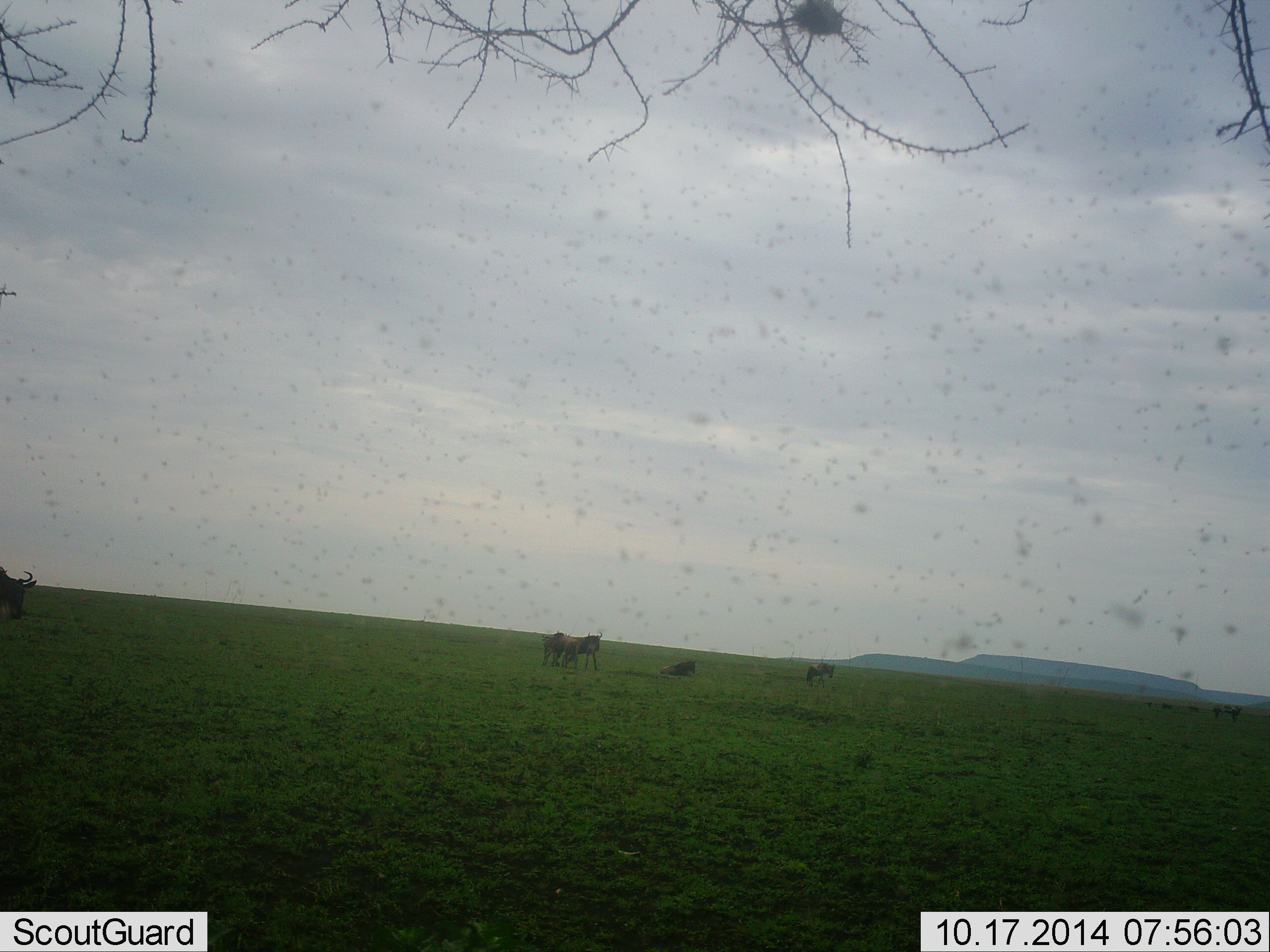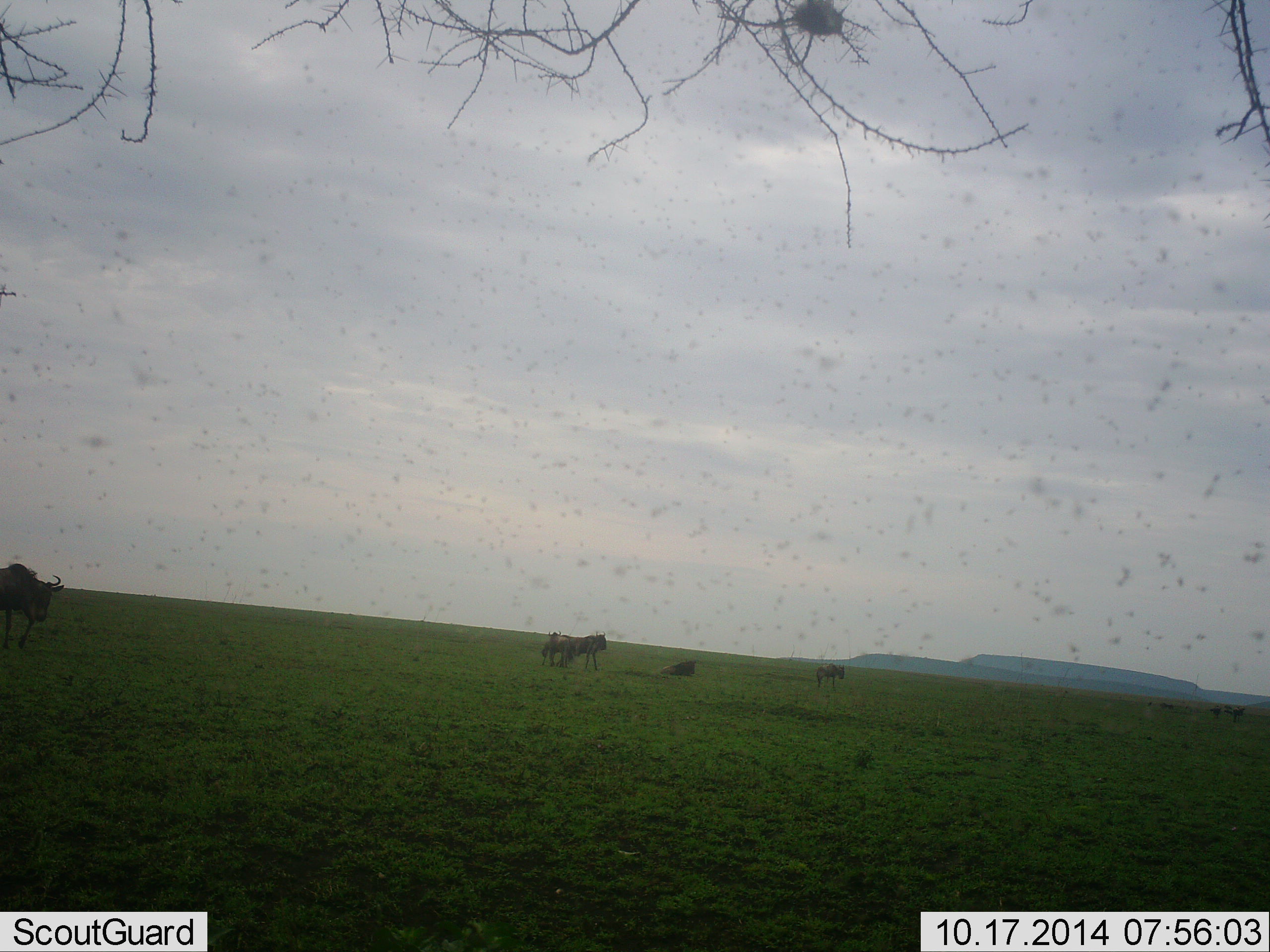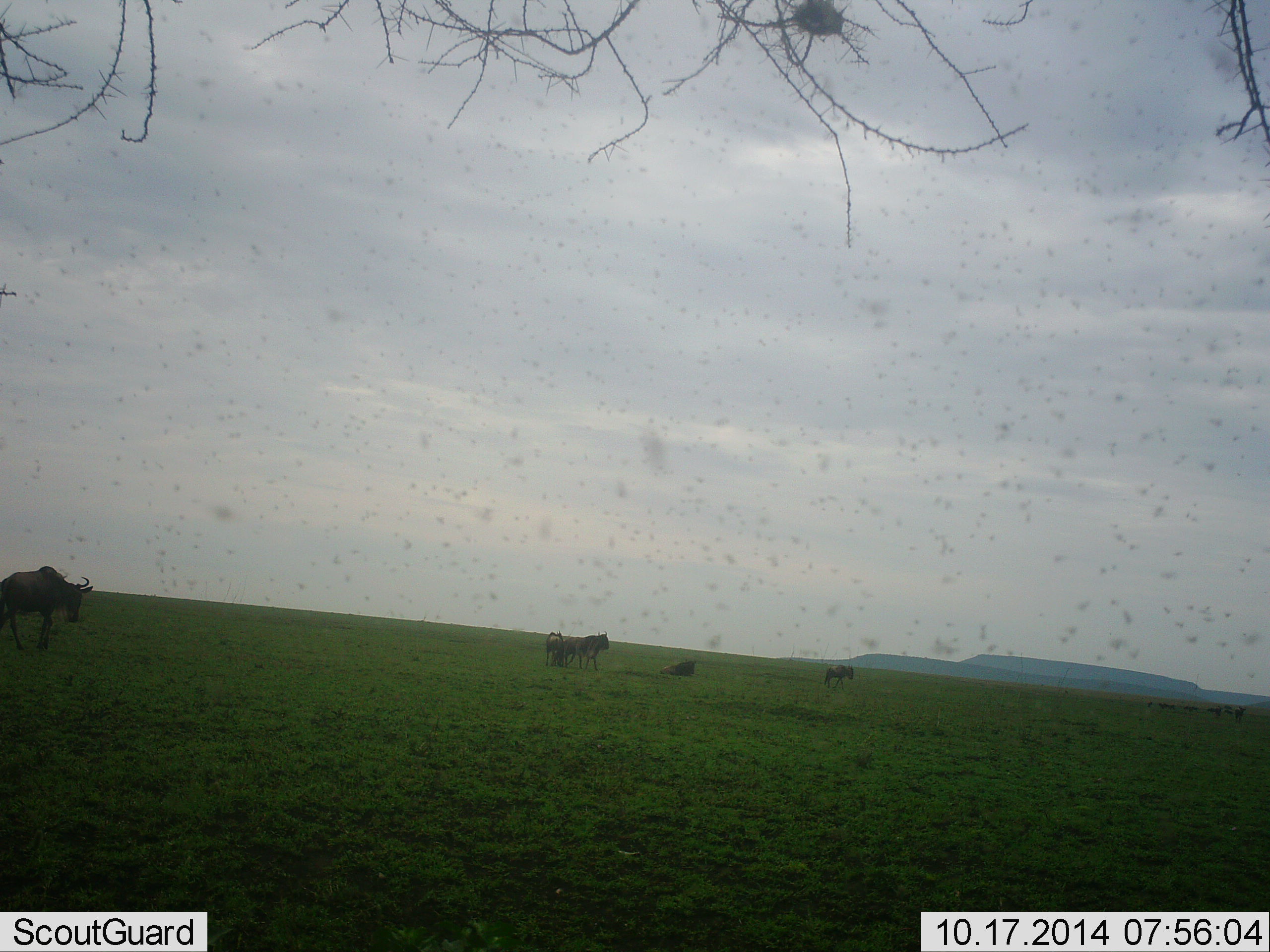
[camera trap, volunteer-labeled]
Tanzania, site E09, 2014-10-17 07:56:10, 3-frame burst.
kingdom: Animalia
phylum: Chordata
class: Mammalia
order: Artiodactyla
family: Bovidae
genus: Connochaetes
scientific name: Connochaetes taurinus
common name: blue wildebeest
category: wildebeest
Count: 5.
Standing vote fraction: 25%.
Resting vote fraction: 58%.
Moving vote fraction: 100%.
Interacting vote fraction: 0%.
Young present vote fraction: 0%.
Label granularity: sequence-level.